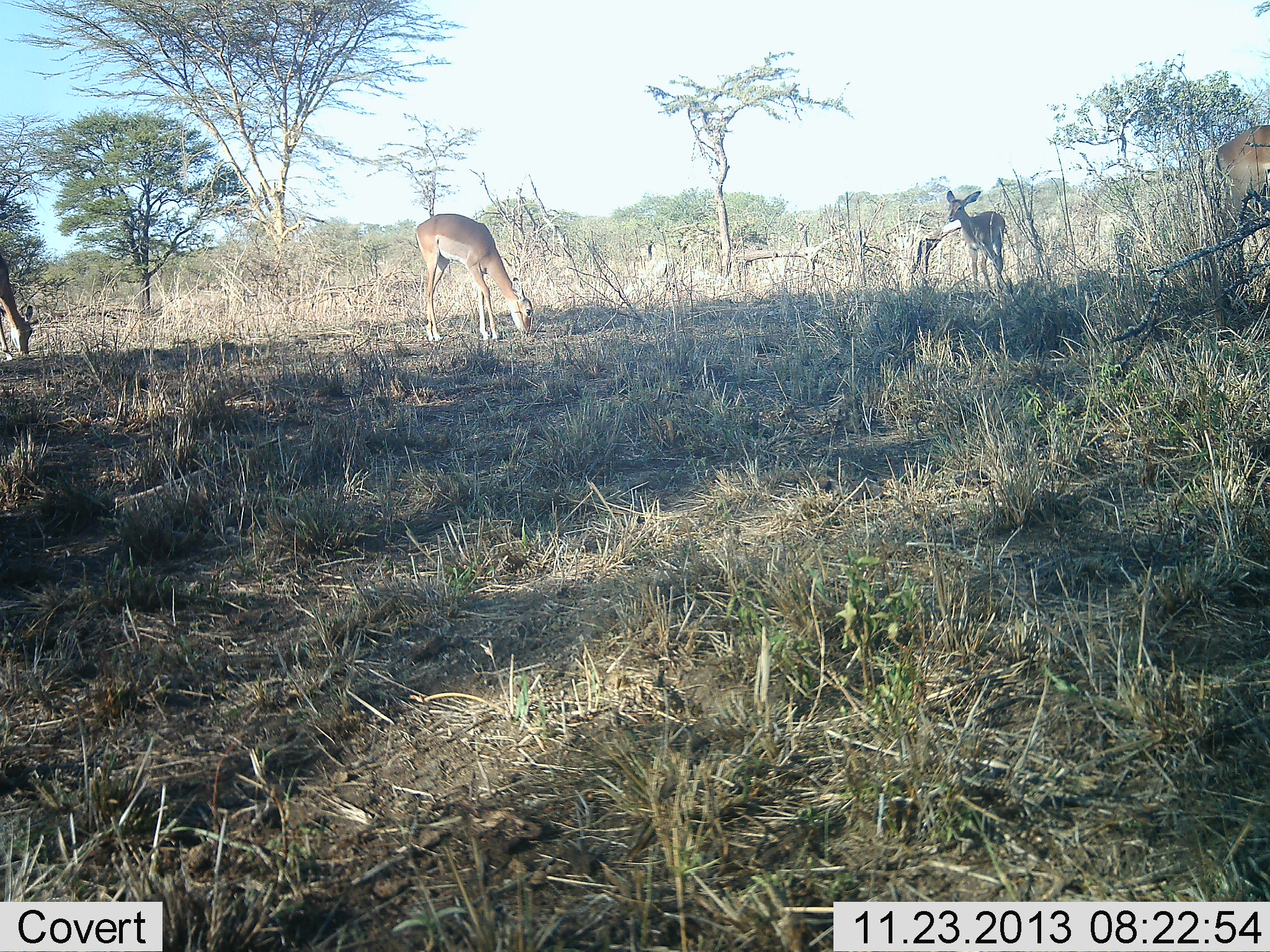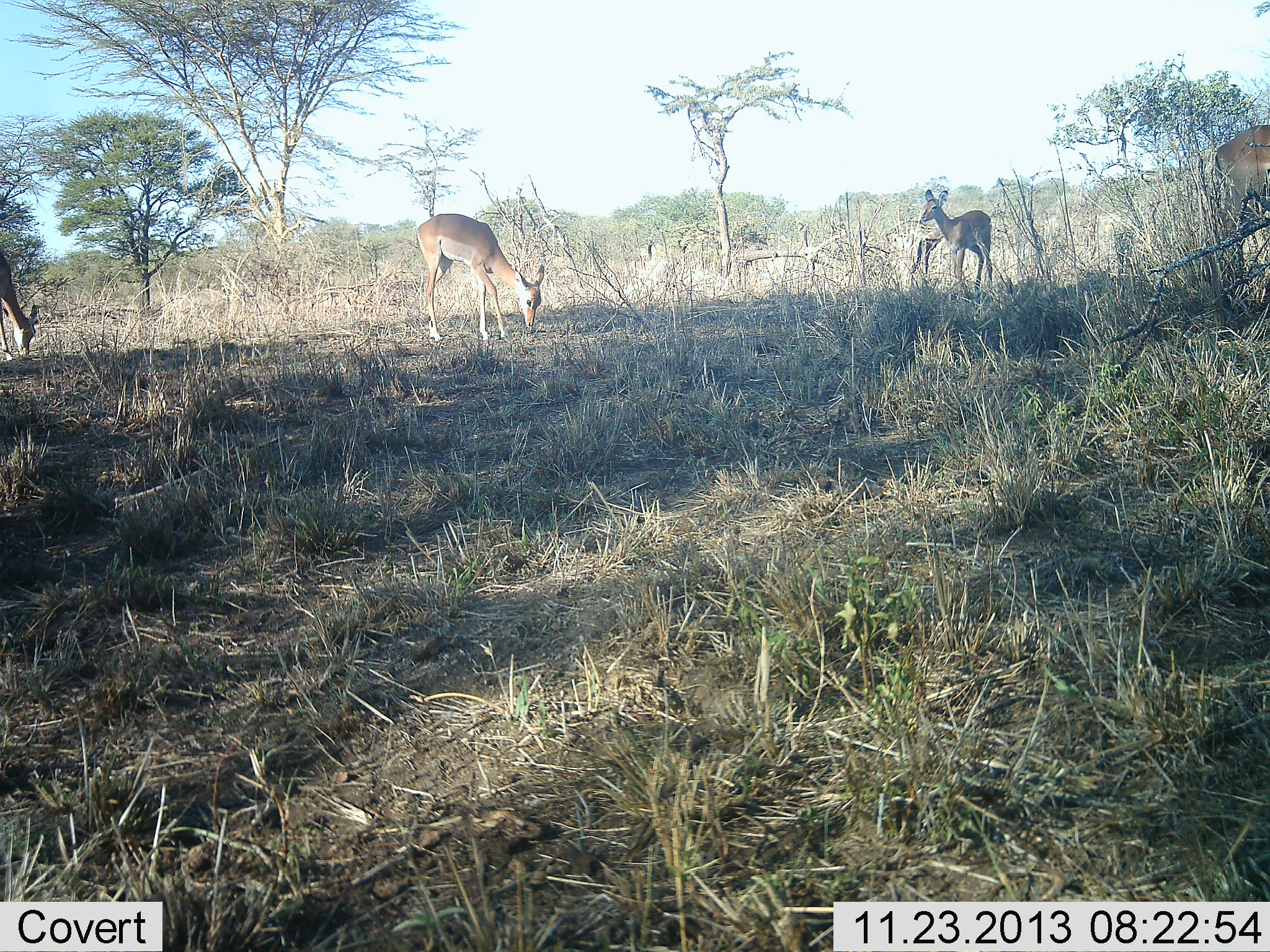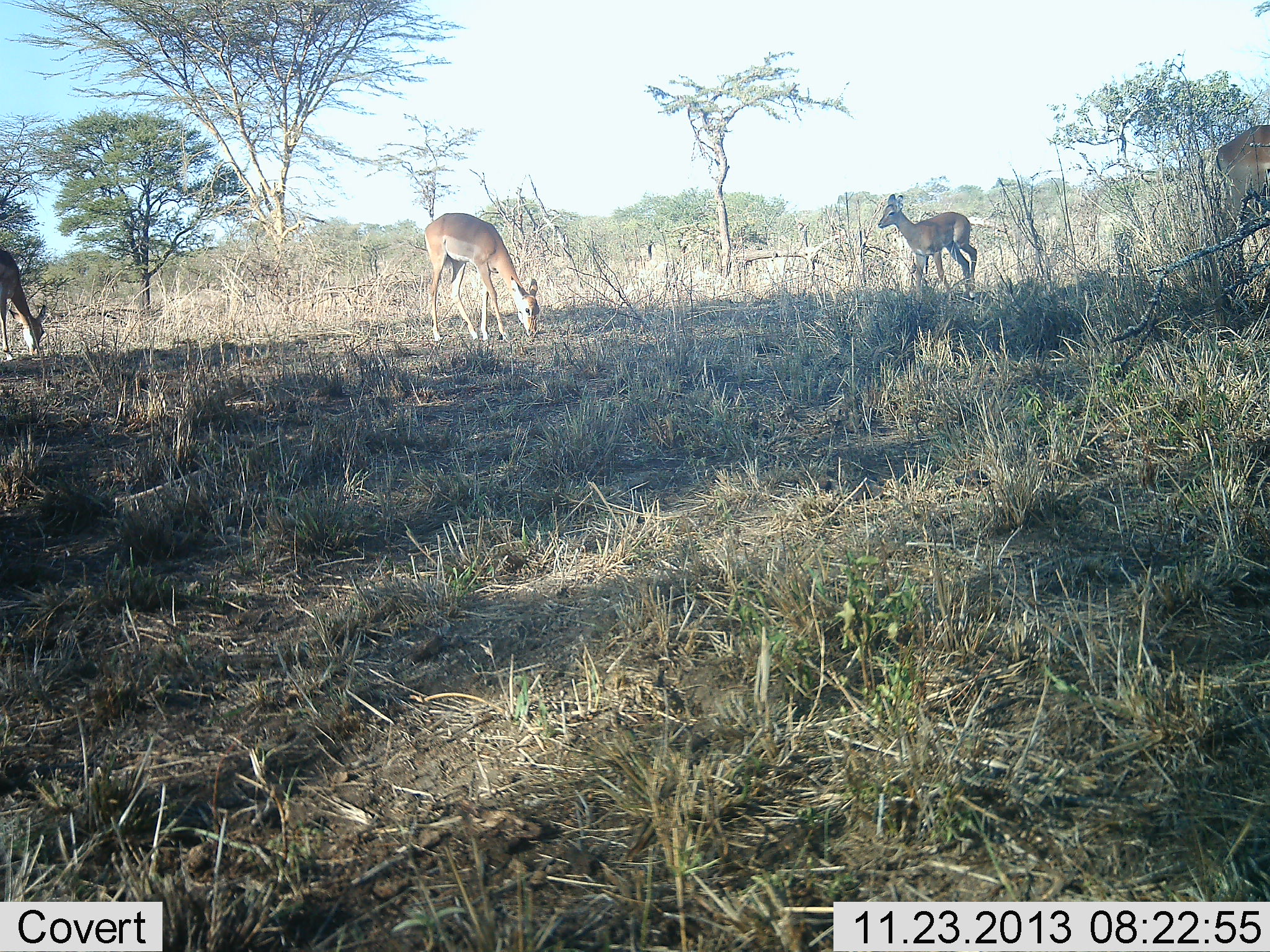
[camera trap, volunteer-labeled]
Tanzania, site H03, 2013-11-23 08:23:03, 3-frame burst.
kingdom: Animalia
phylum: Chordata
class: Mammalia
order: Artiodactyla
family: Bovidae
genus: Aepyceros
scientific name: Aepyceros melampus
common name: impala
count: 4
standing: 40%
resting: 0%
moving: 50%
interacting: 0%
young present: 20%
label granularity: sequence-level